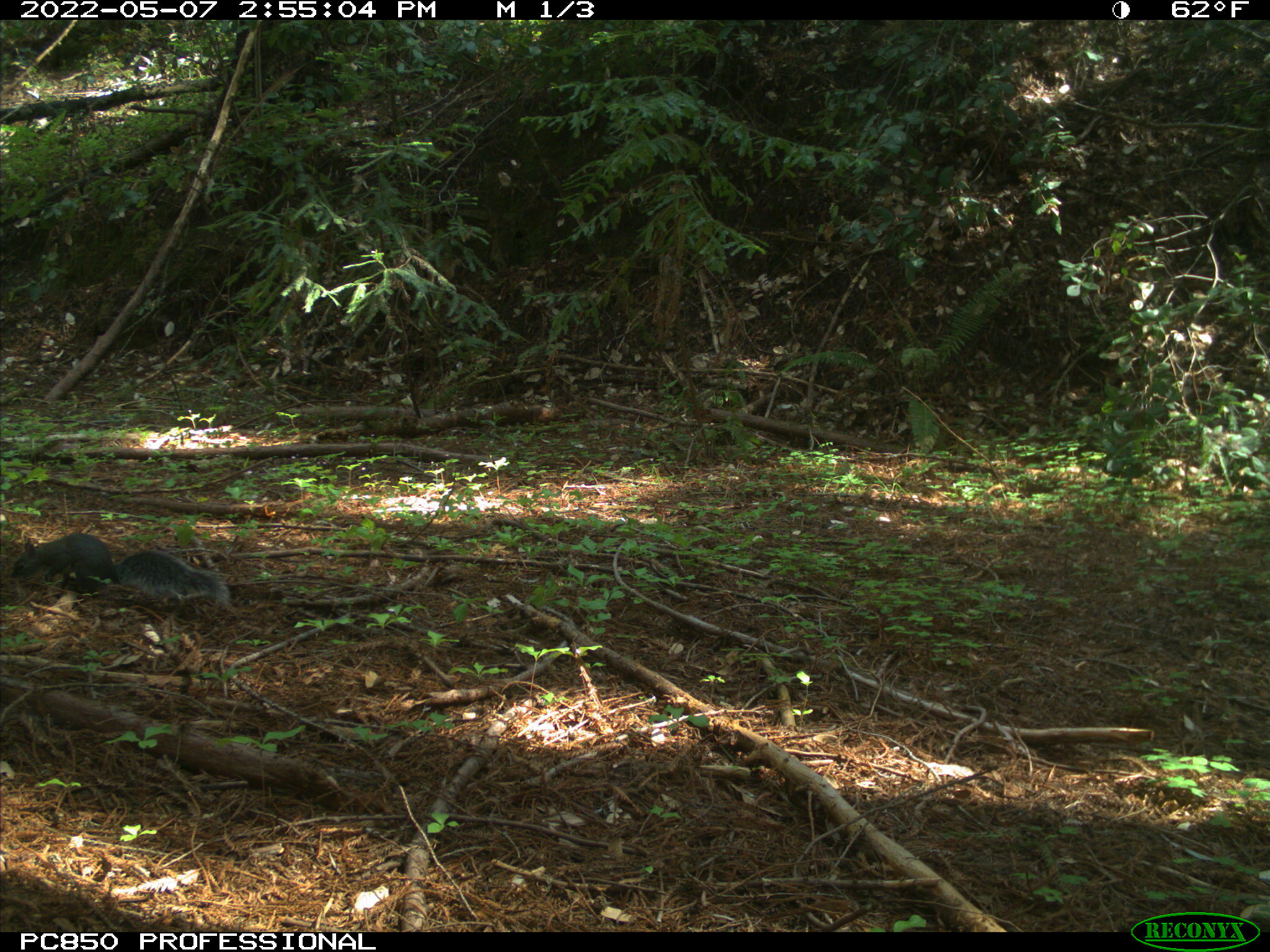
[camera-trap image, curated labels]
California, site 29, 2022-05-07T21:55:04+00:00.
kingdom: Animalia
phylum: Chordata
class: Mammalia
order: Rodentia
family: Sciuridae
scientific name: Sciuridae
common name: squirrel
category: unknown squirrel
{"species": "unknown squirrel (squirrel) (Sciuridae)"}